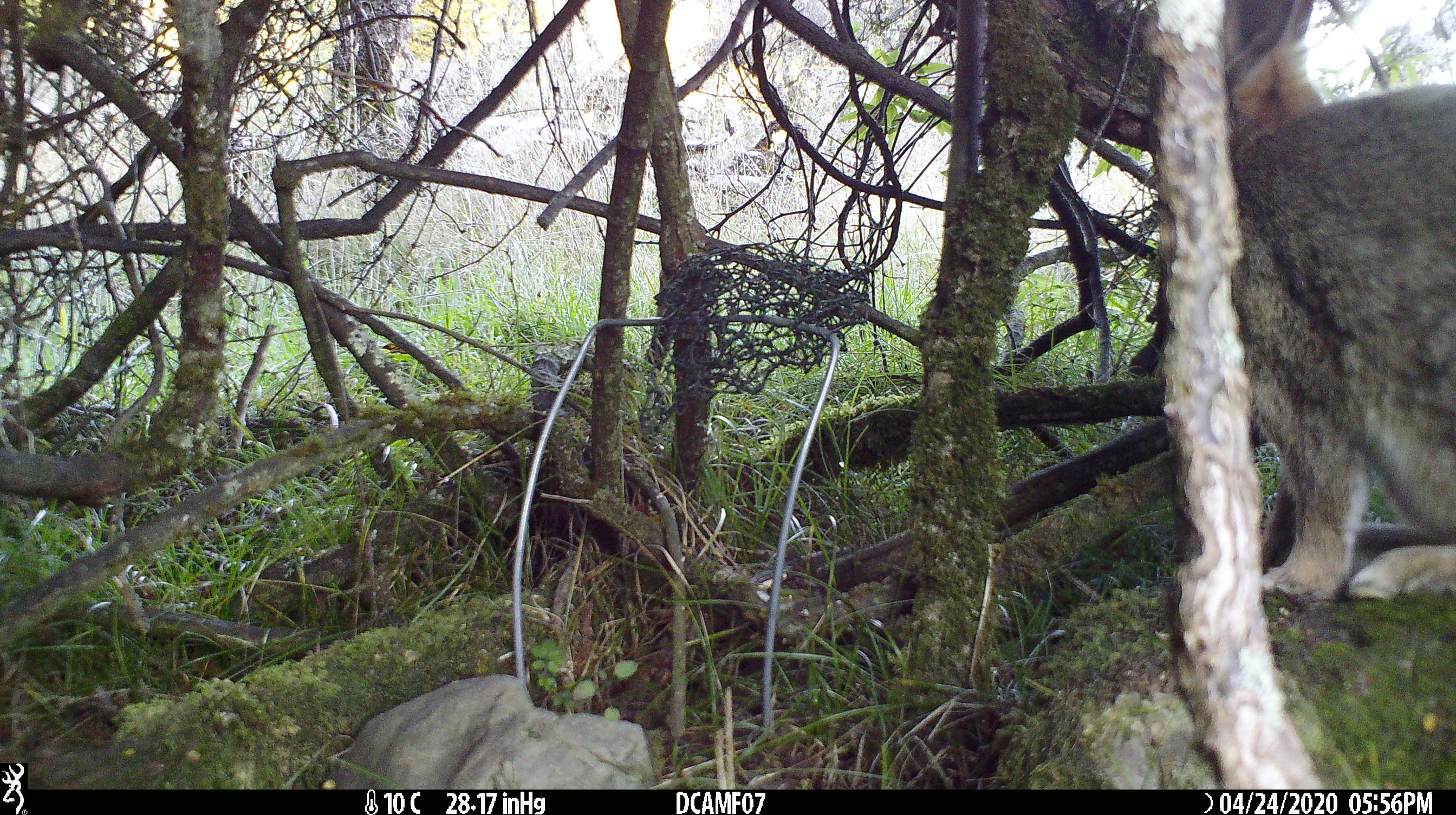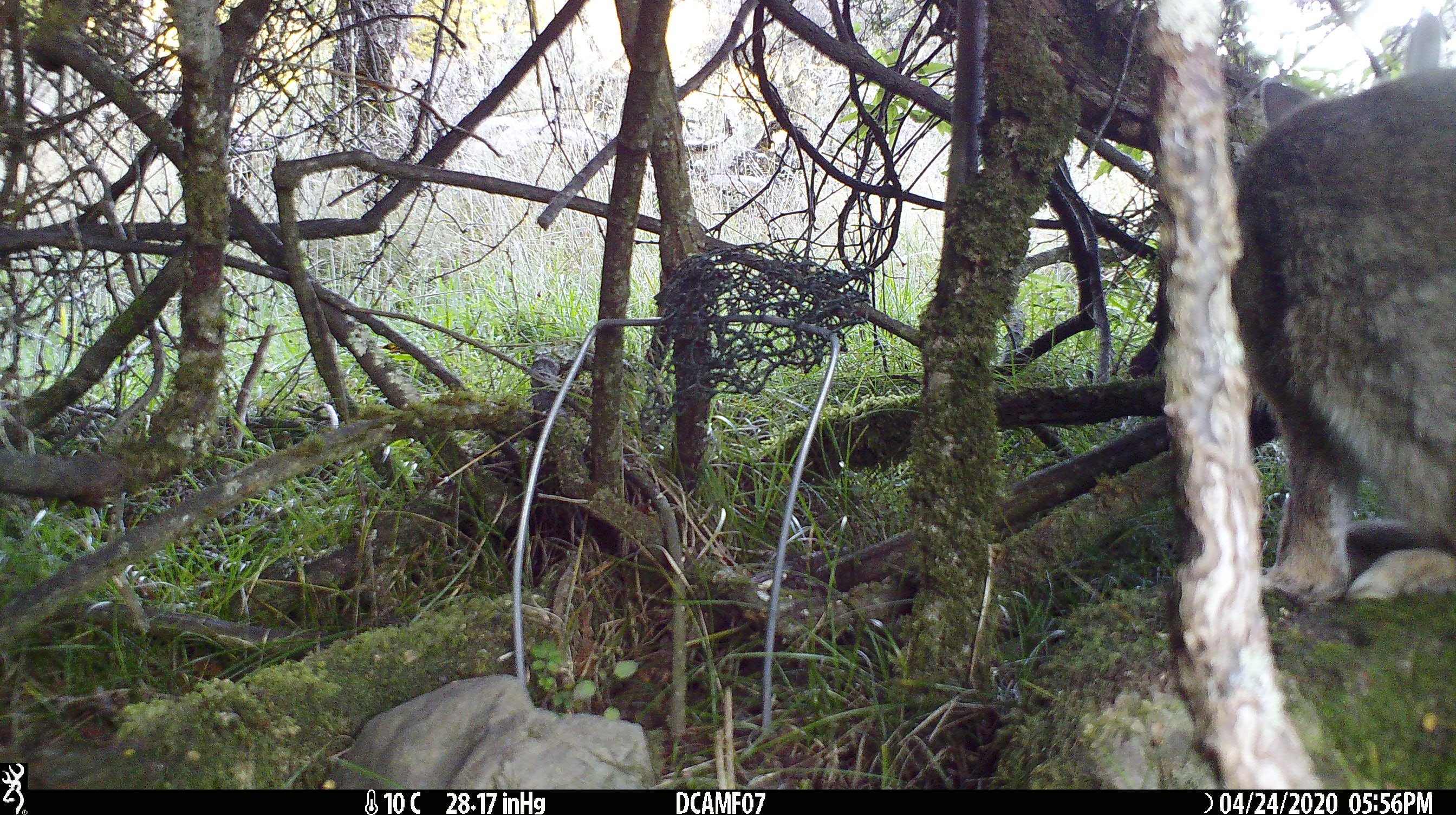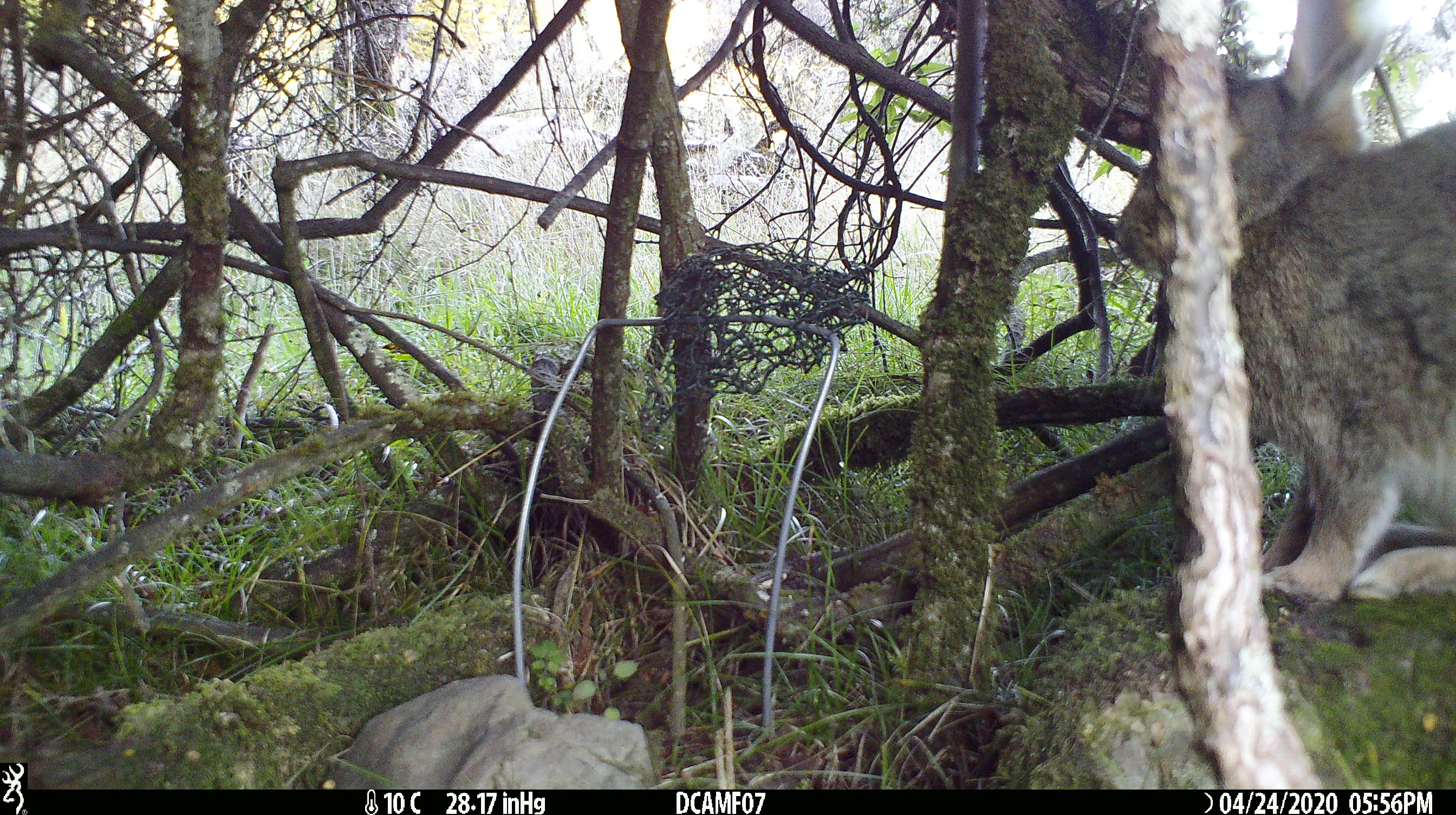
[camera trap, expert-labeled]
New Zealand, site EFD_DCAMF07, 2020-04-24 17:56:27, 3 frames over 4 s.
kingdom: Animalia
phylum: Chordata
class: Mammalia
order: Lagomorpha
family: Leporidae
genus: Oryctolagus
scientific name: Oryctolagus cuniculus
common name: european rabbit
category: rabbit